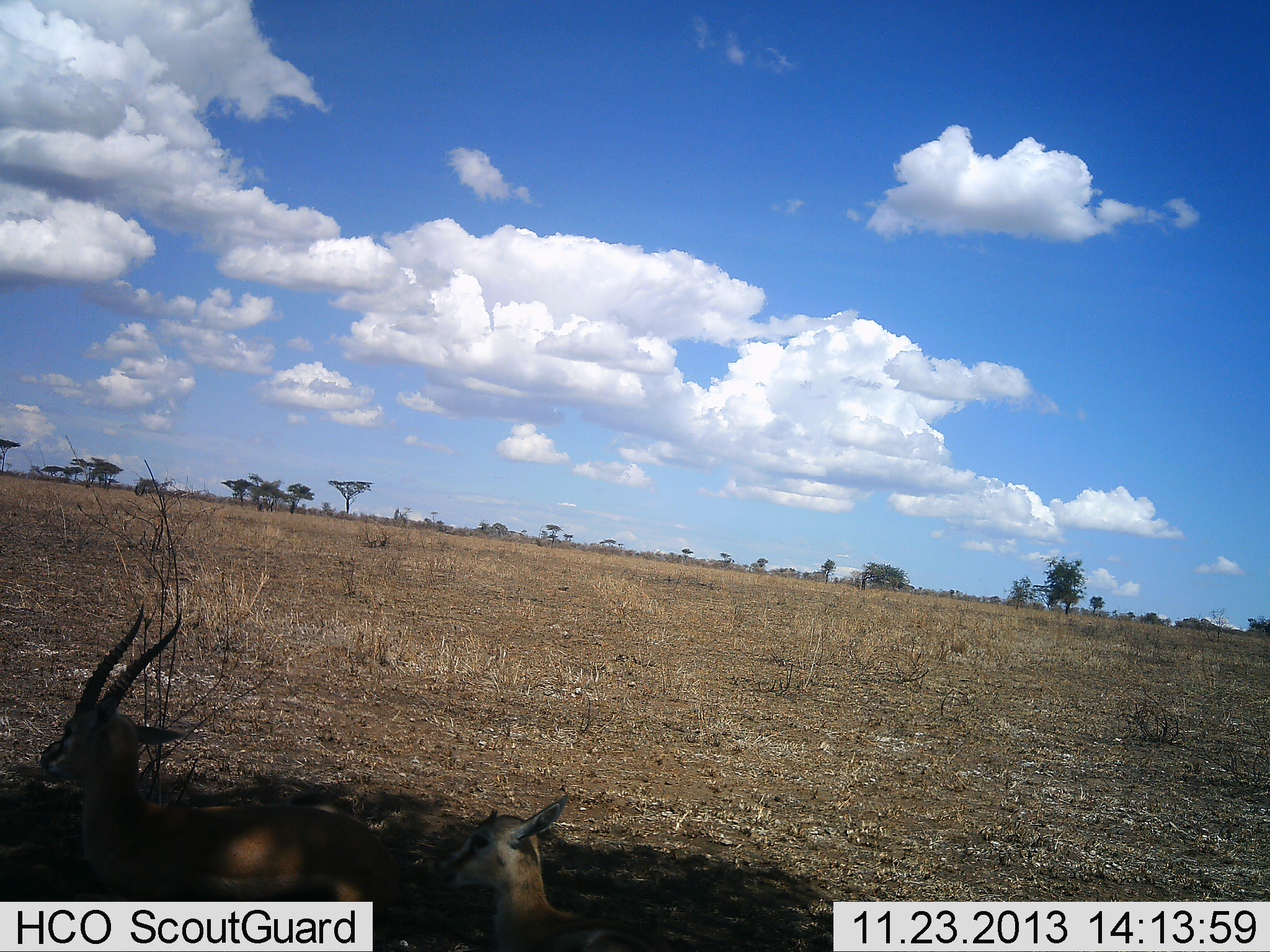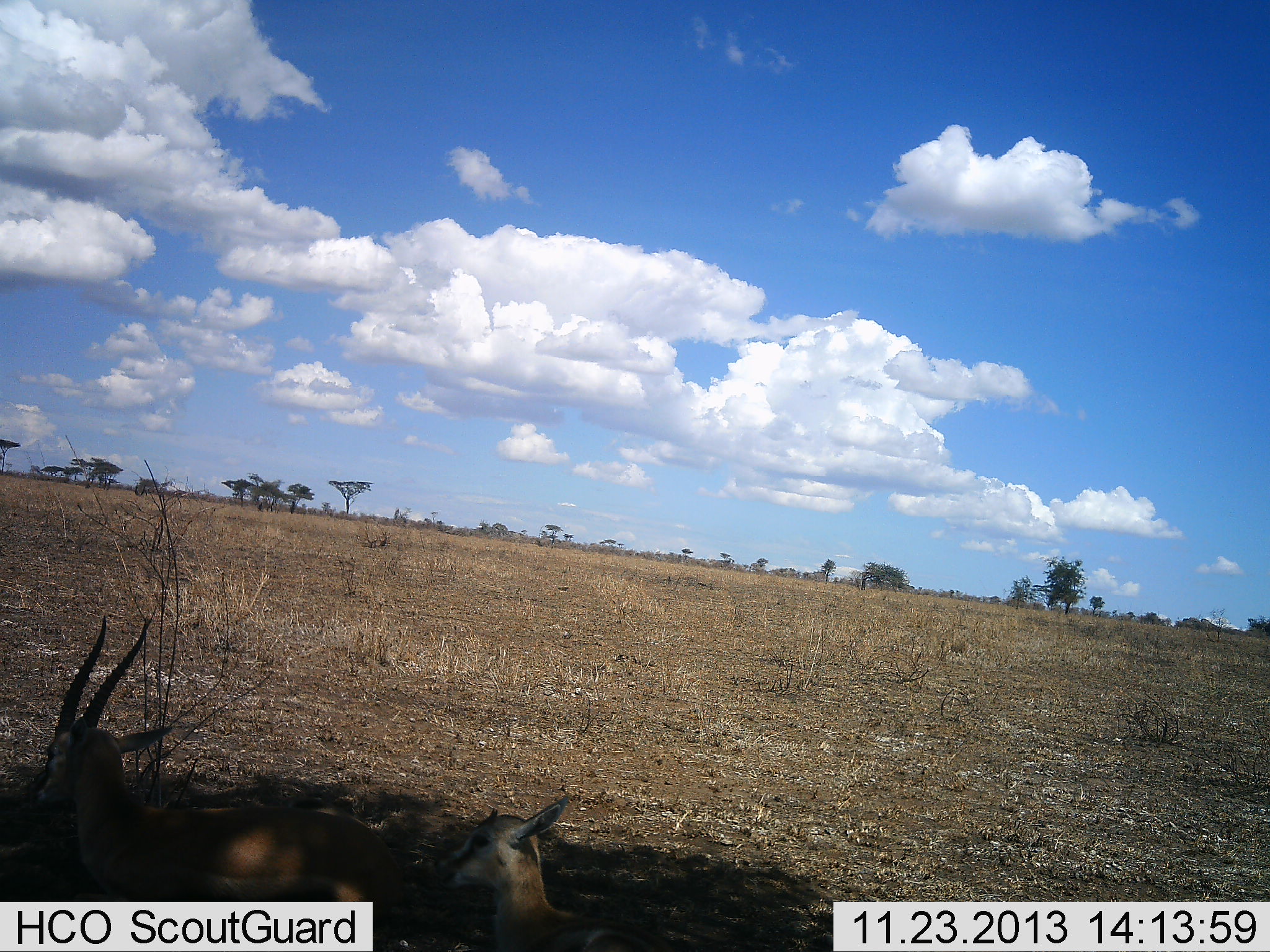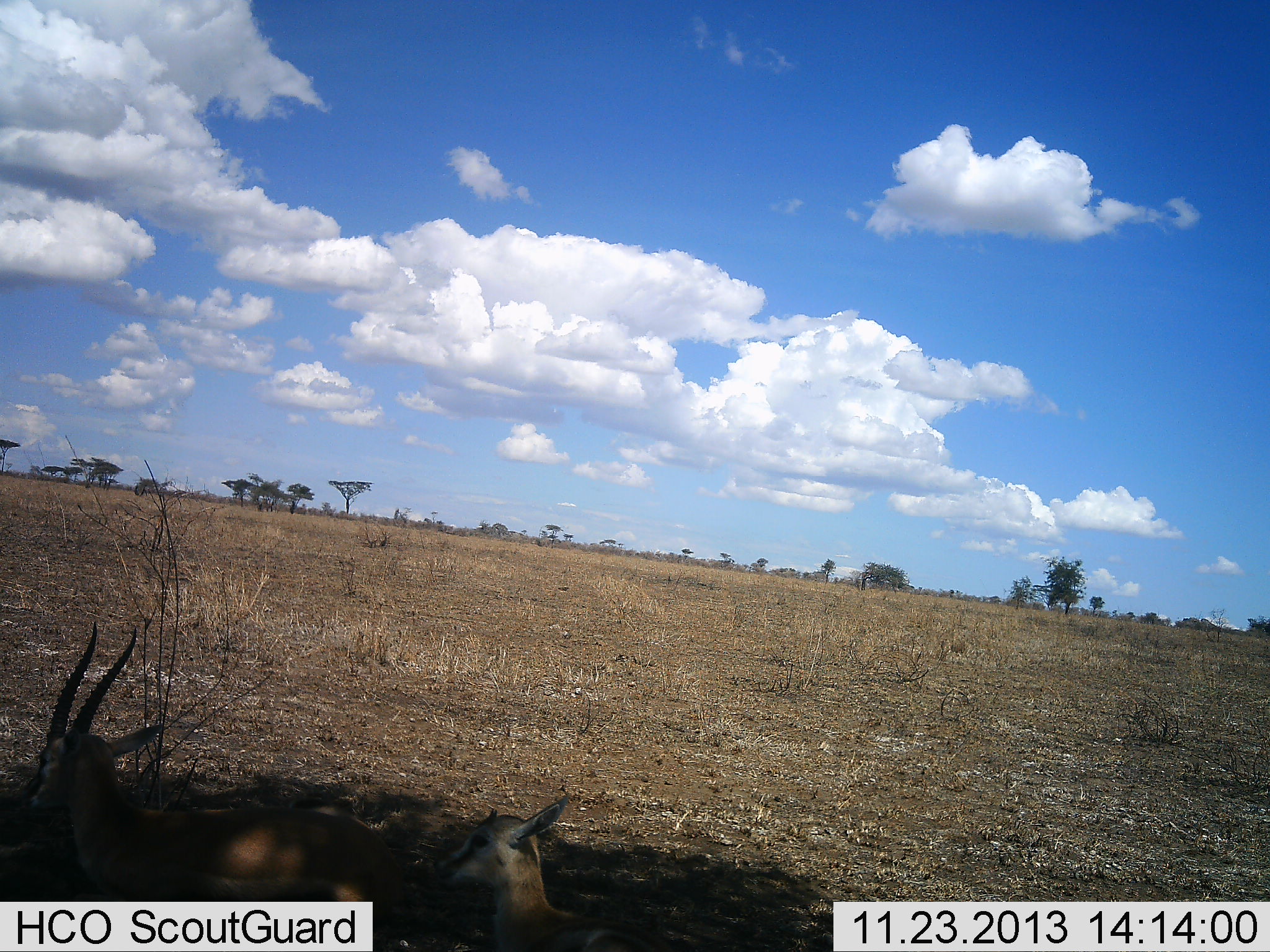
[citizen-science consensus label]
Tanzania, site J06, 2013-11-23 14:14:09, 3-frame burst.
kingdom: Animalia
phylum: Chordata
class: Mammalia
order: Artiodactyla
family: Bovidae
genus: Eudorcas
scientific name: Eudorcas thomsonii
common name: thomson's gazelle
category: gazellethomsons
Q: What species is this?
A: Gazellethomsons (thomson's gazelle) (Eudorcas thomsonii).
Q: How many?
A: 2.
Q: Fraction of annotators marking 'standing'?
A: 10%.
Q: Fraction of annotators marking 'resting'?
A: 90%.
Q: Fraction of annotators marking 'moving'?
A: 0%.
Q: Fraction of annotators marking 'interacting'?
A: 0%.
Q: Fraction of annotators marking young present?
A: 10%.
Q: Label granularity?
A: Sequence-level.